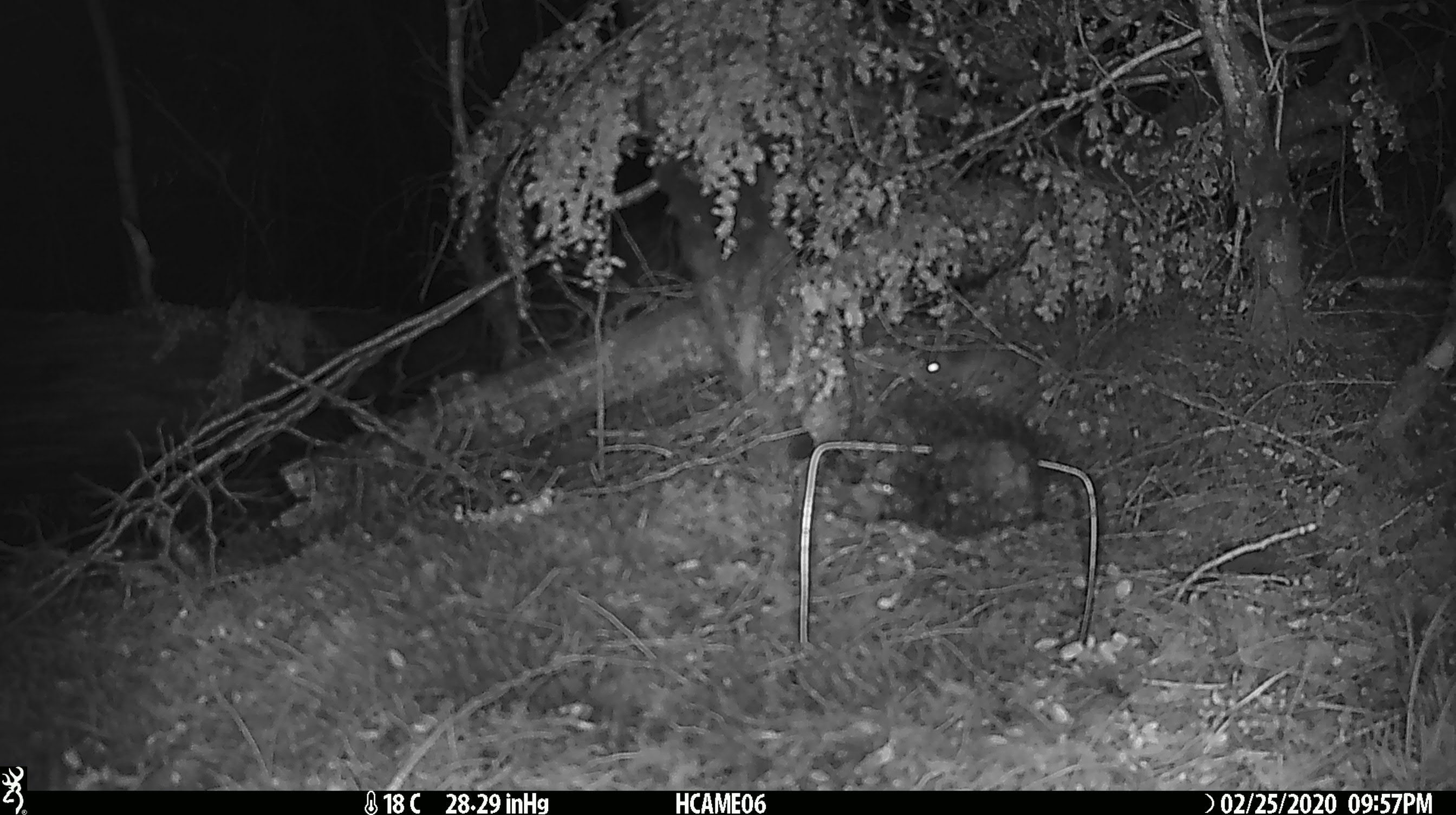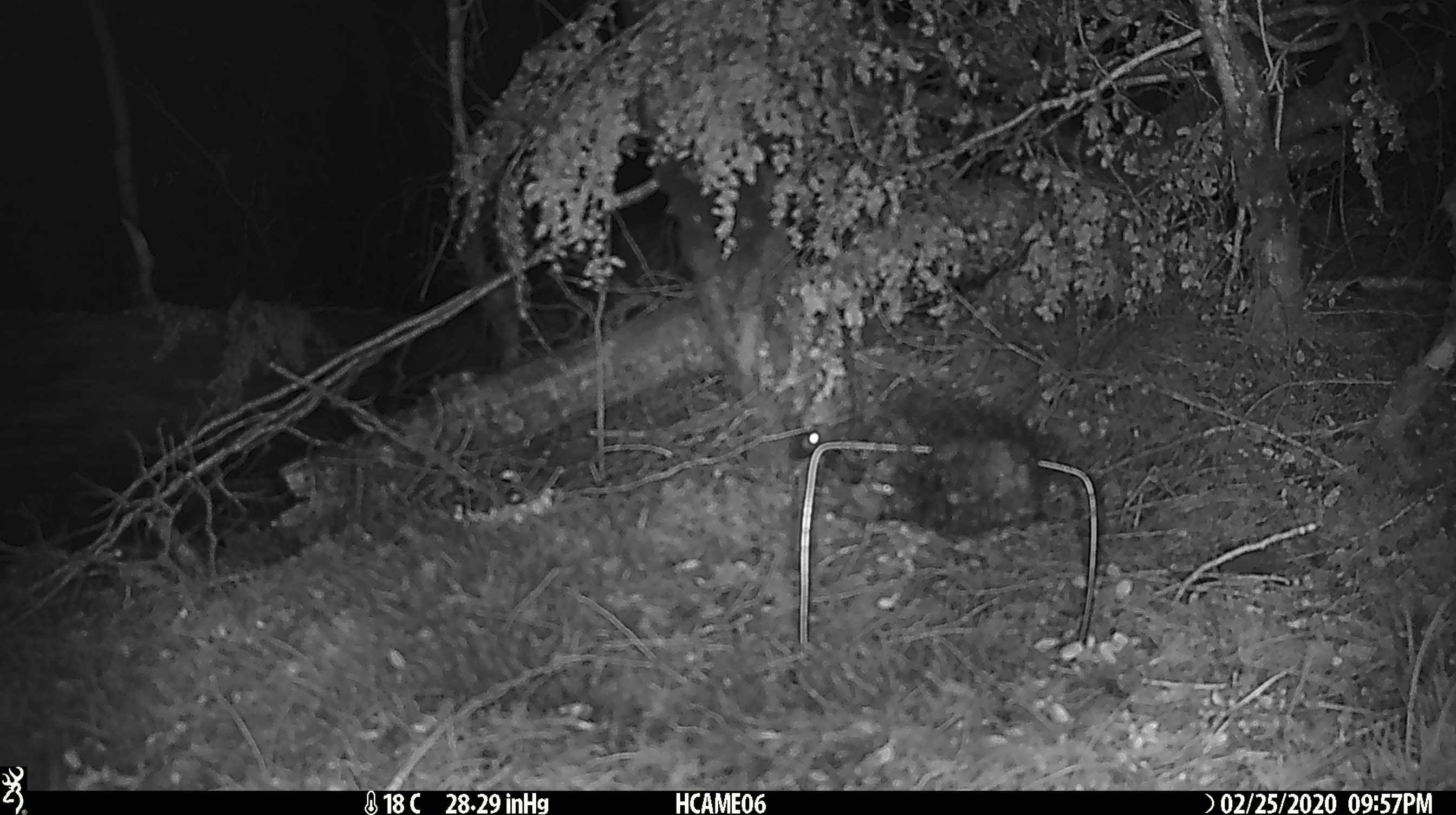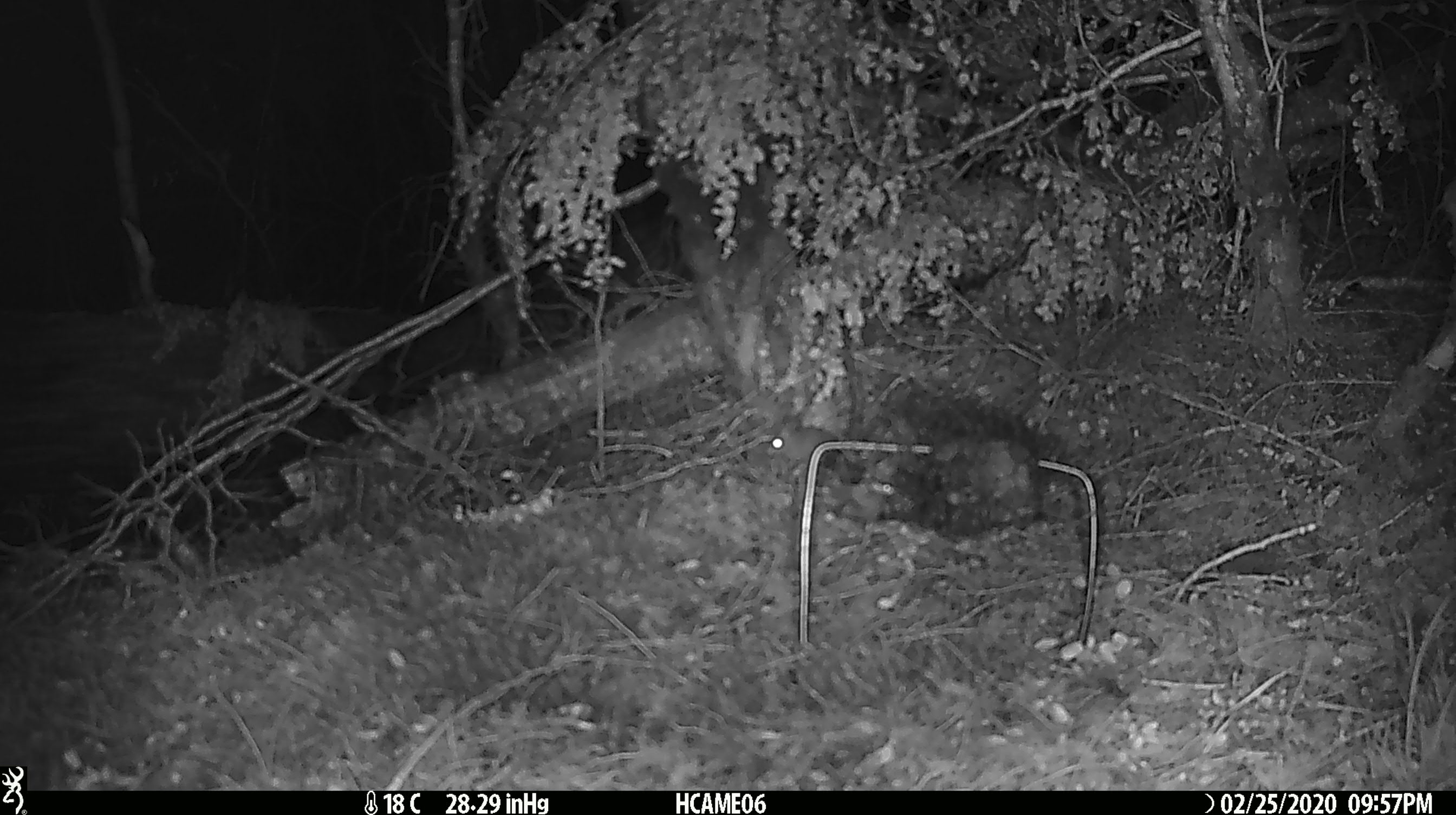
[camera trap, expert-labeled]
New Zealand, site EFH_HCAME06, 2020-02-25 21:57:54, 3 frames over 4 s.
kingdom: Animalia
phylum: Chordata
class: Mammalia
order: Rodentia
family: Muridae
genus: Mus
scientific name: Mus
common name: mouse